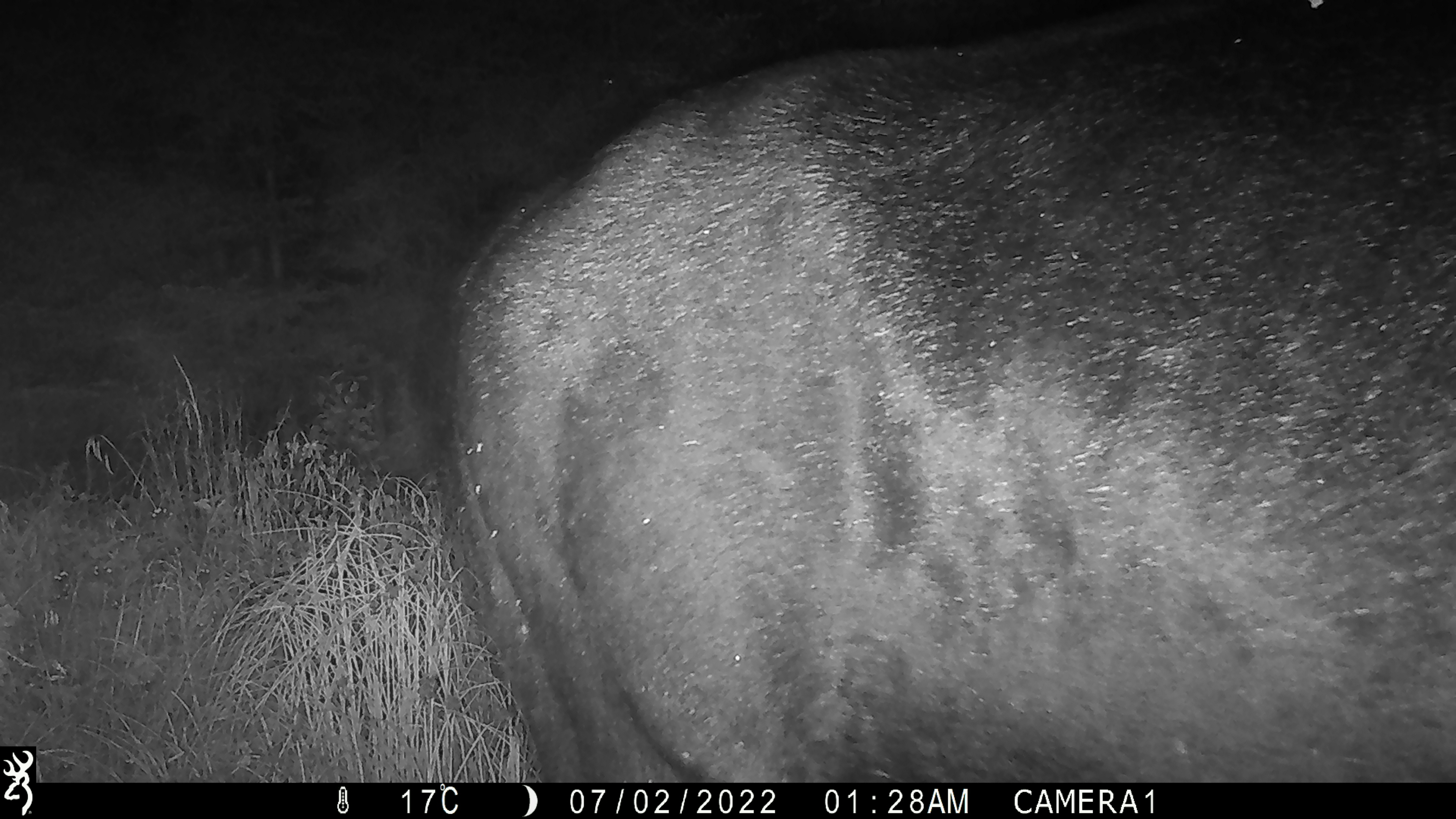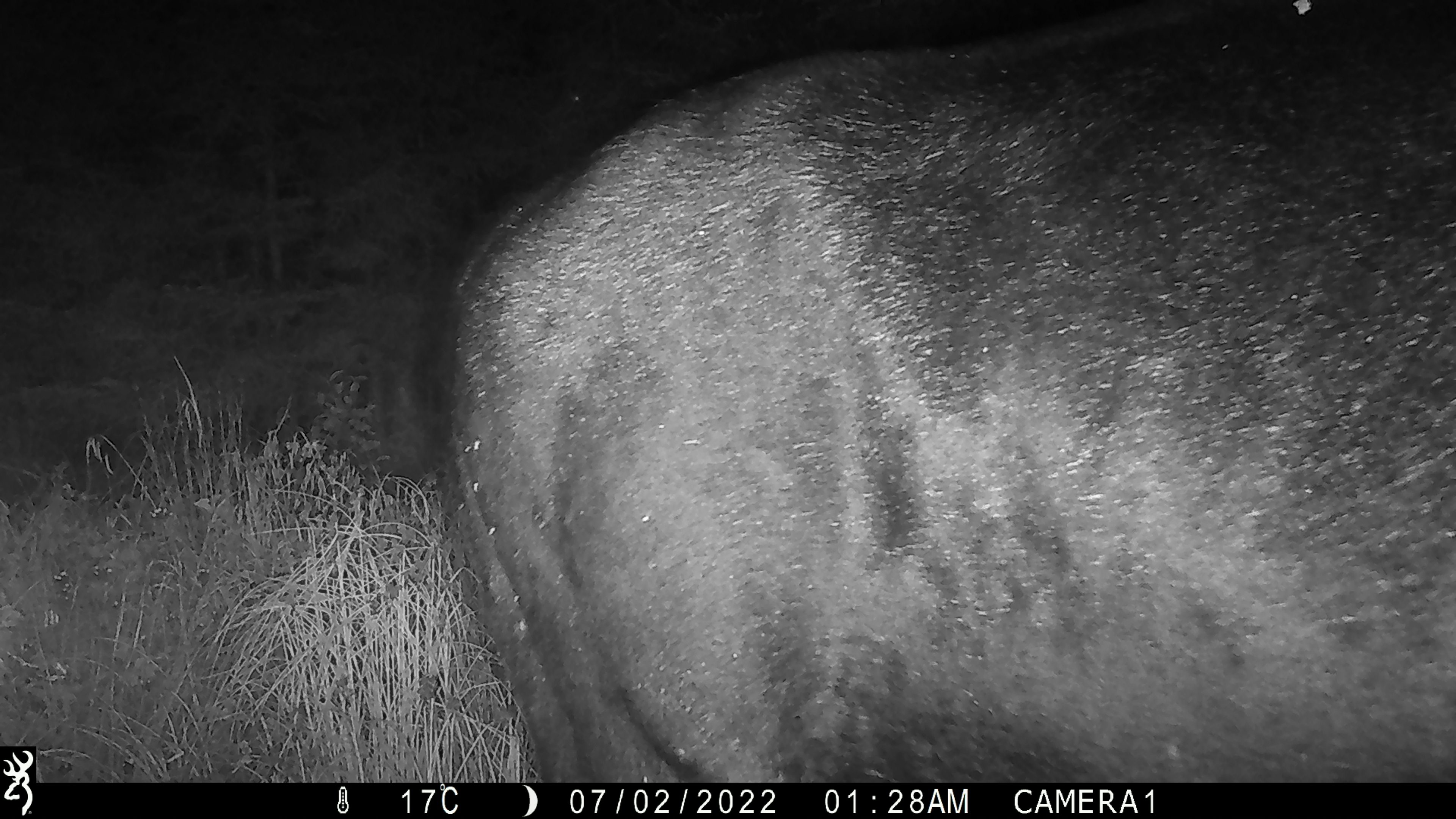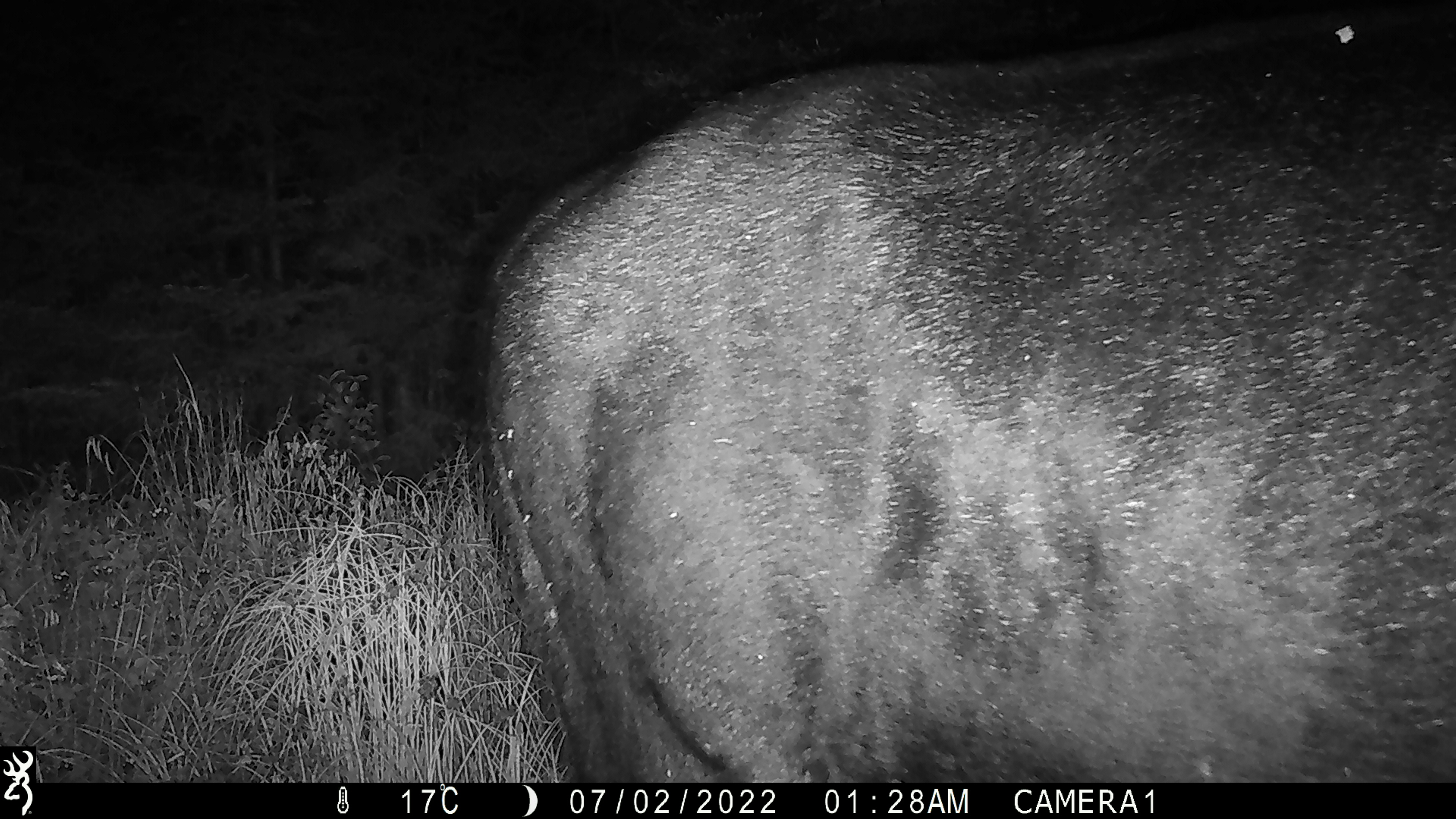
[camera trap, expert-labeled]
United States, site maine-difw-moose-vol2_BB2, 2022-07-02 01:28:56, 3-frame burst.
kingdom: Animalia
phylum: Chordata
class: Mammalia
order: Artiodactyla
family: Cervidae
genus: Alces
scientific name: Alces alces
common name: moose